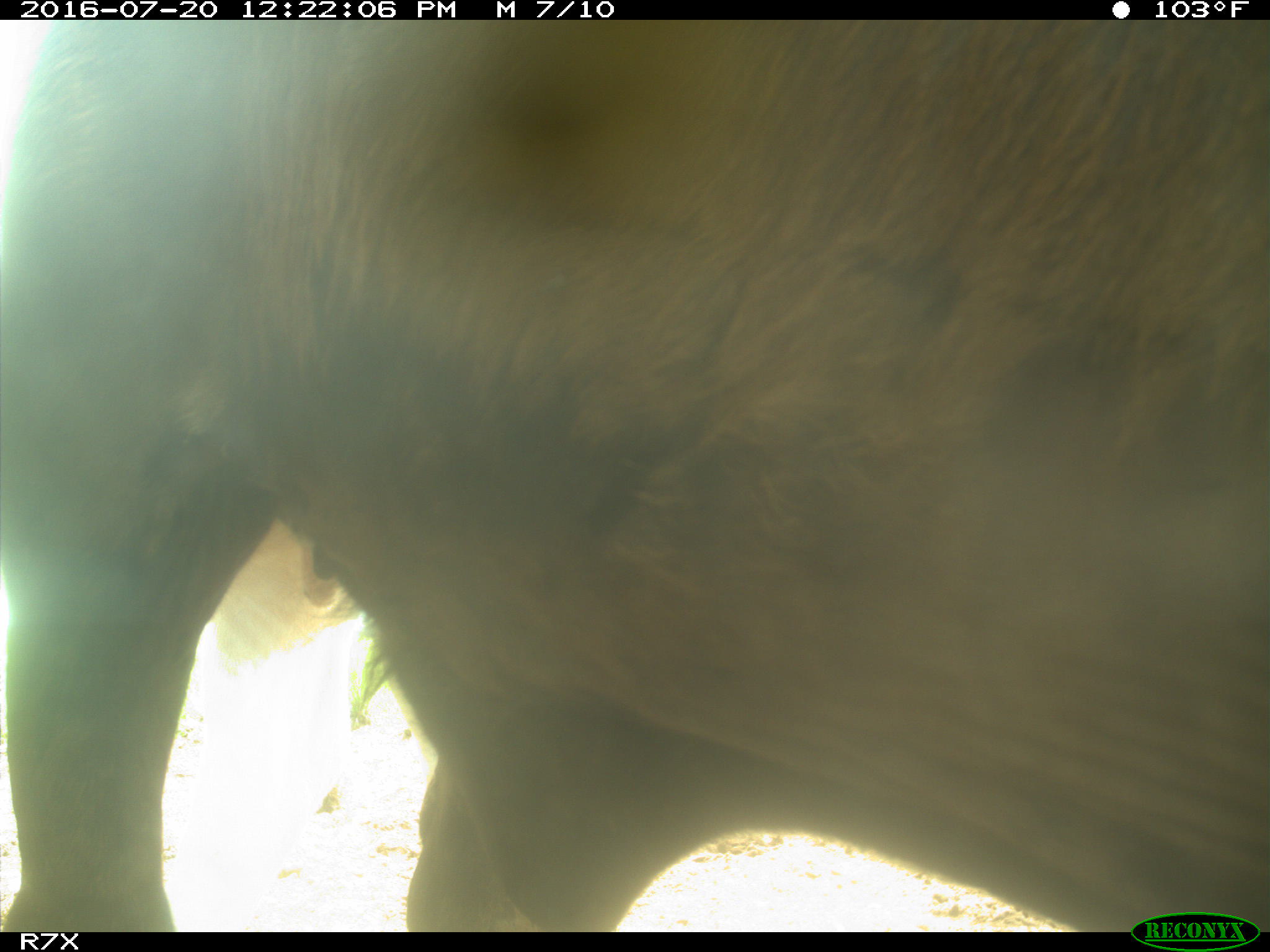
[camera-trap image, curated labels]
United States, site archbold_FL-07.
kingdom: Animalia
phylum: Chordata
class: Mammalia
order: Artiodactyla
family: Bovidae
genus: Bos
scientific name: Bos taurus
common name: domestic cow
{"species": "Bos taurus (domestic cow)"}